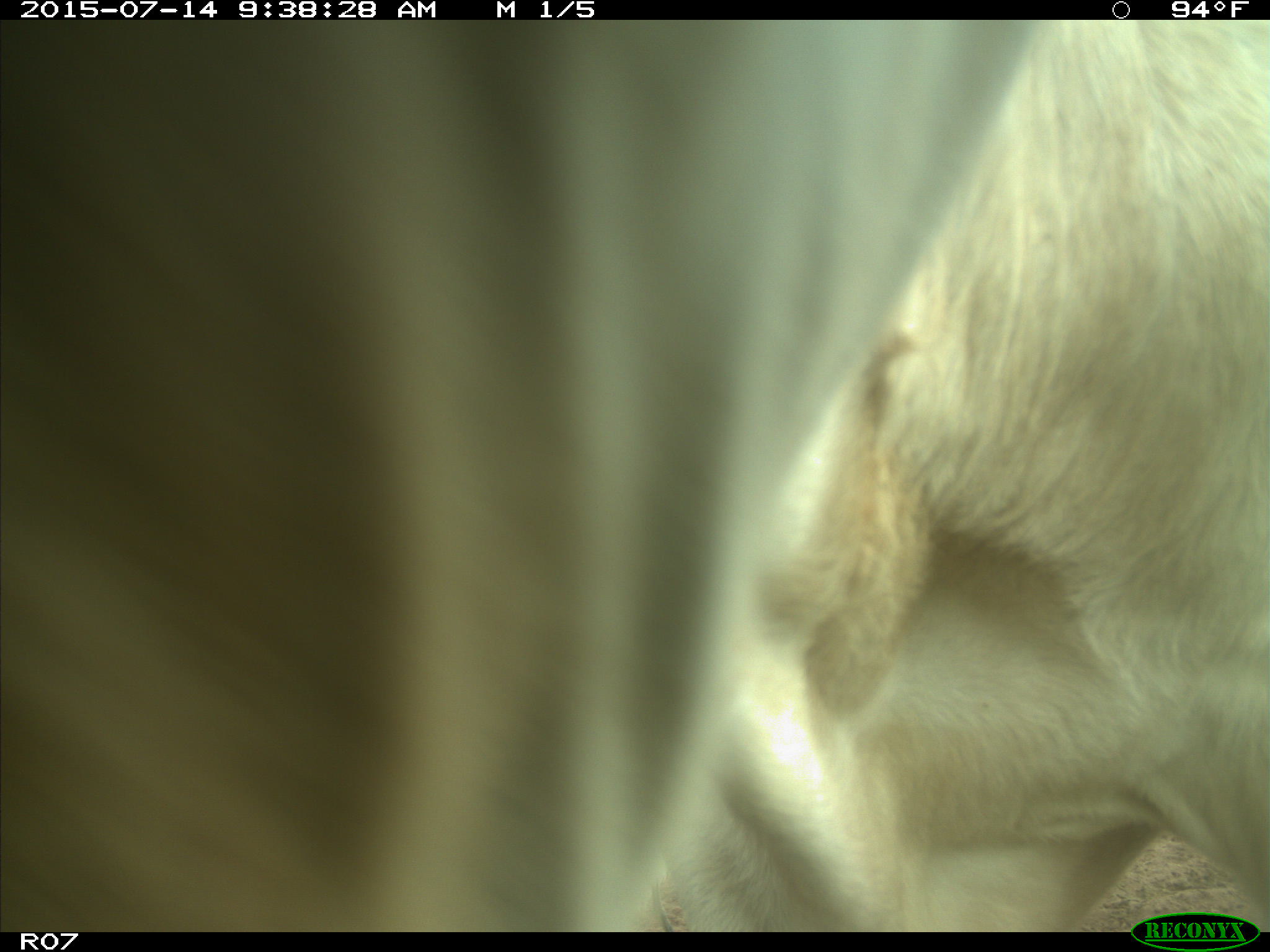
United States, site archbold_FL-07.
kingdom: Animalia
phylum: Chordata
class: Mammalia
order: Artiodactyla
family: Bovidae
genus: Bos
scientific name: Bos taurus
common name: domestic cow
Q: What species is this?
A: Bos taurus (domestic cow).